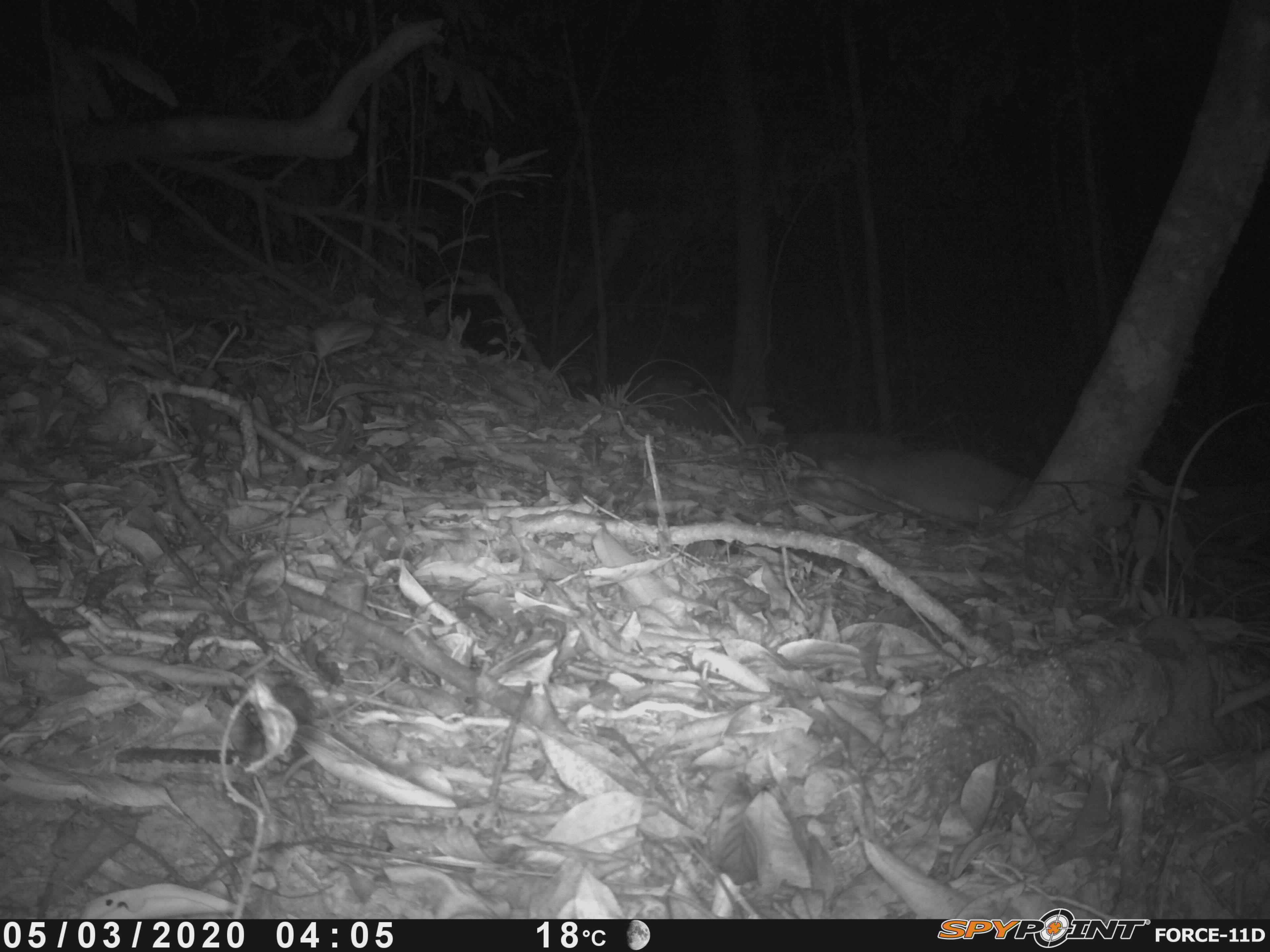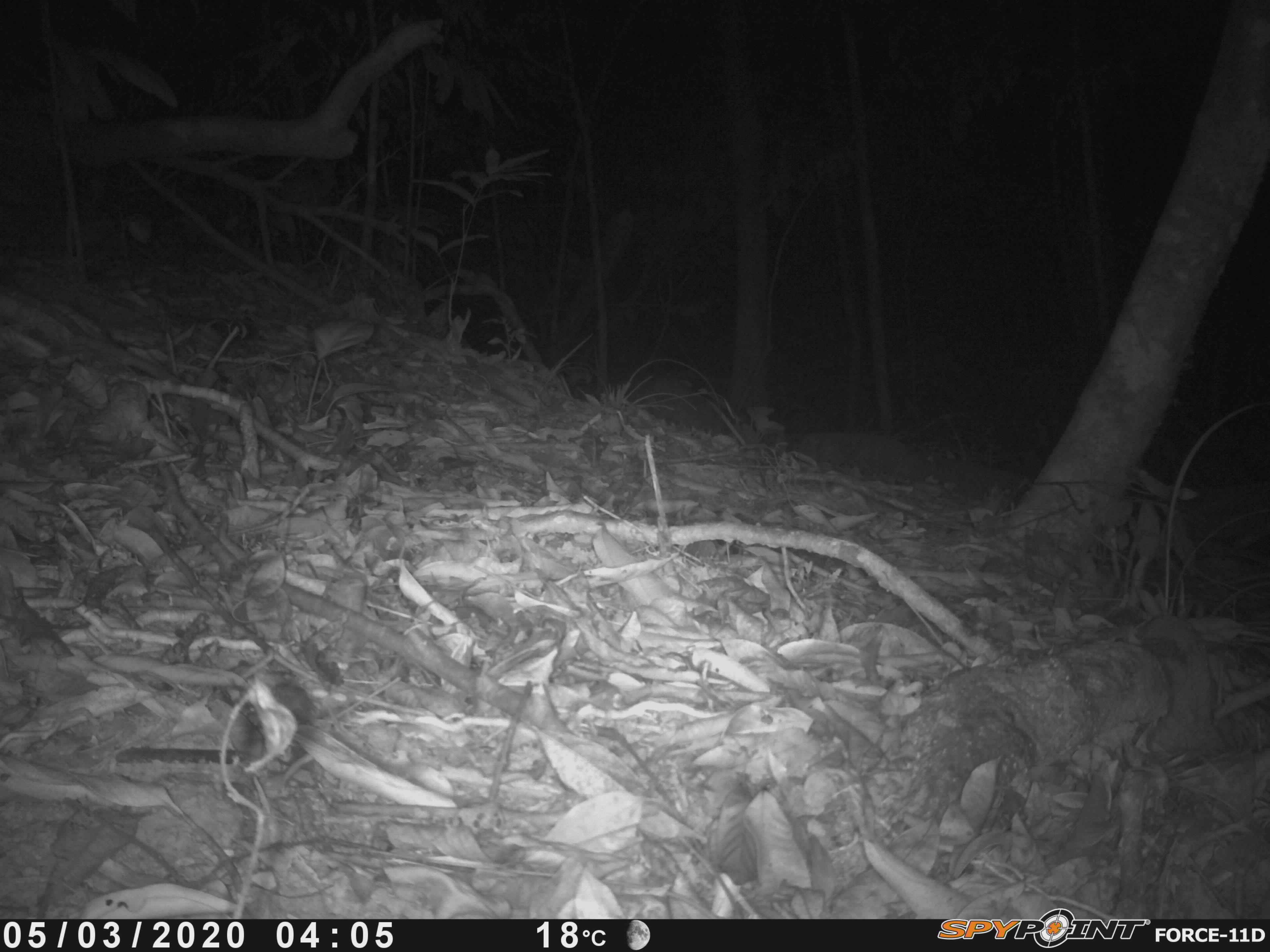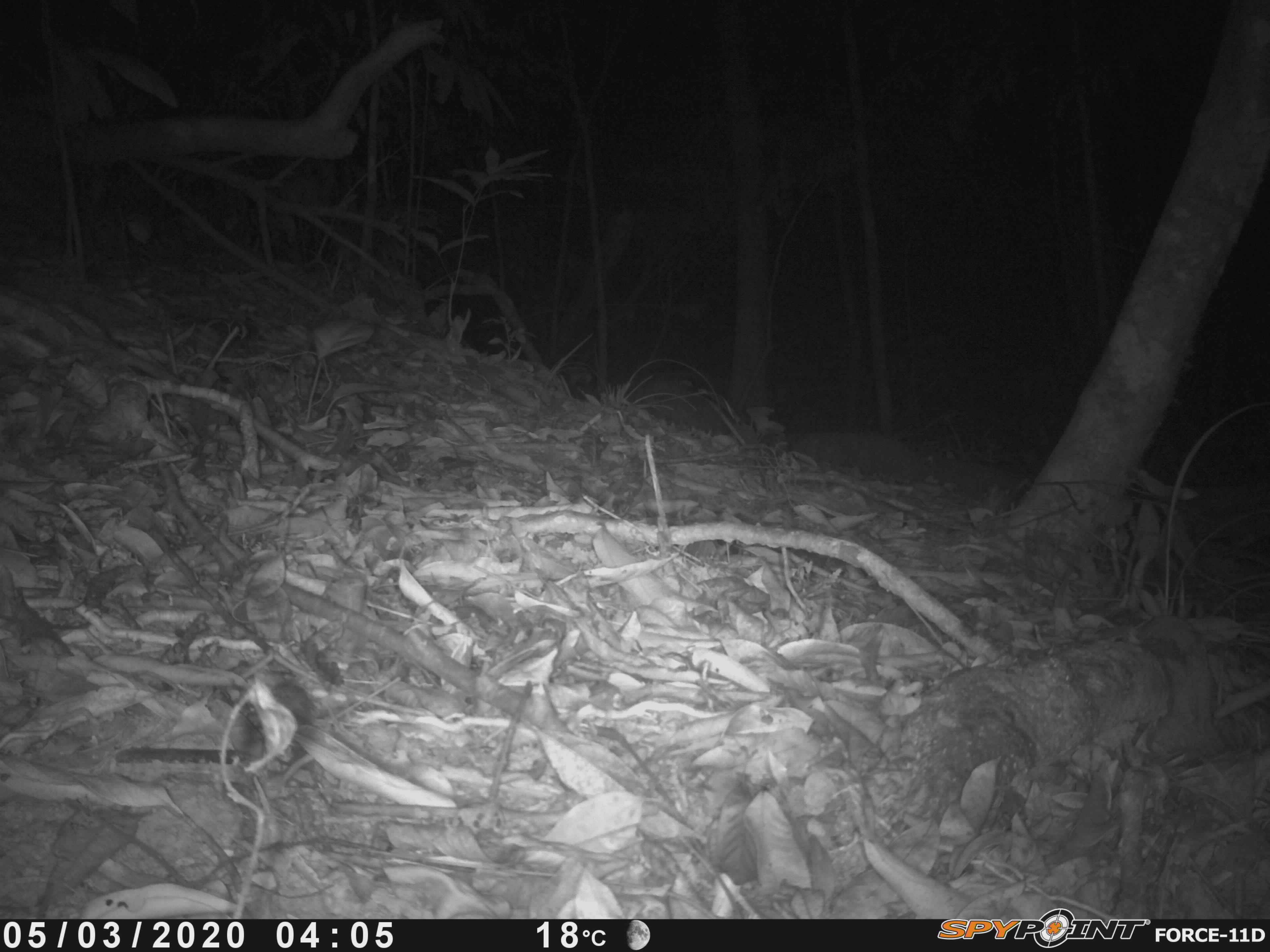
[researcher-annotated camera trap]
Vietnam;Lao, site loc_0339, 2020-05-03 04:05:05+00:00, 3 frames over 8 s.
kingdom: Animalia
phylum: Chordata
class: Mammalia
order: Carnivora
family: Mustelidae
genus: Melogale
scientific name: Melogale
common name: ferret badger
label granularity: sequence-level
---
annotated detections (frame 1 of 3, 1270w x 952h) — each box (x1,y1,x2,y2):
ferret badger: (821,445,1030,532)